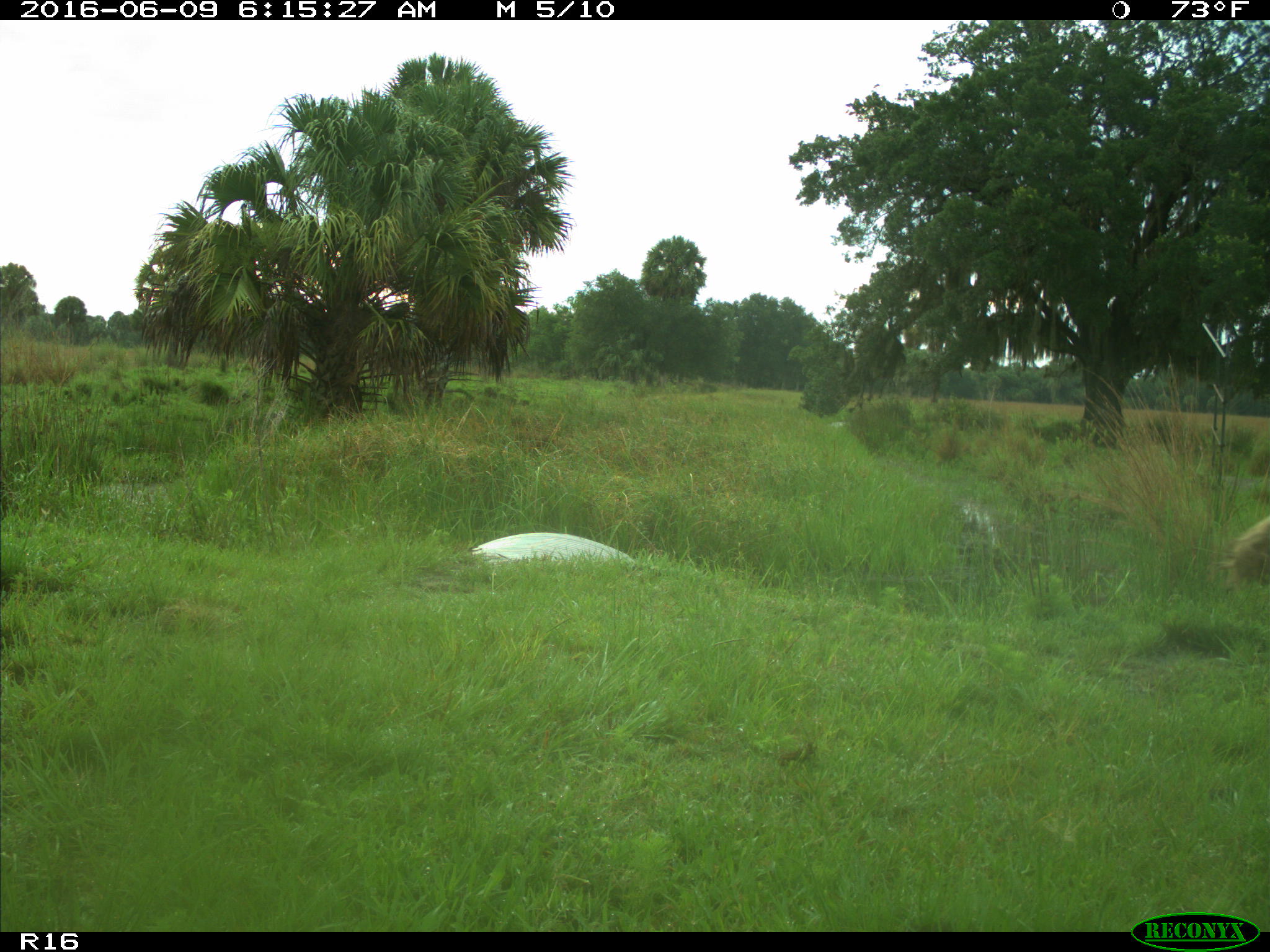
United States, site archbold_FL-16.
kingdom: Animalia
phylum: Chordata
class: Mammalia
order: Artiodactyla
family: Bovidae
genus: Bos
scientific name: Bos taurus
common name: domestic cow